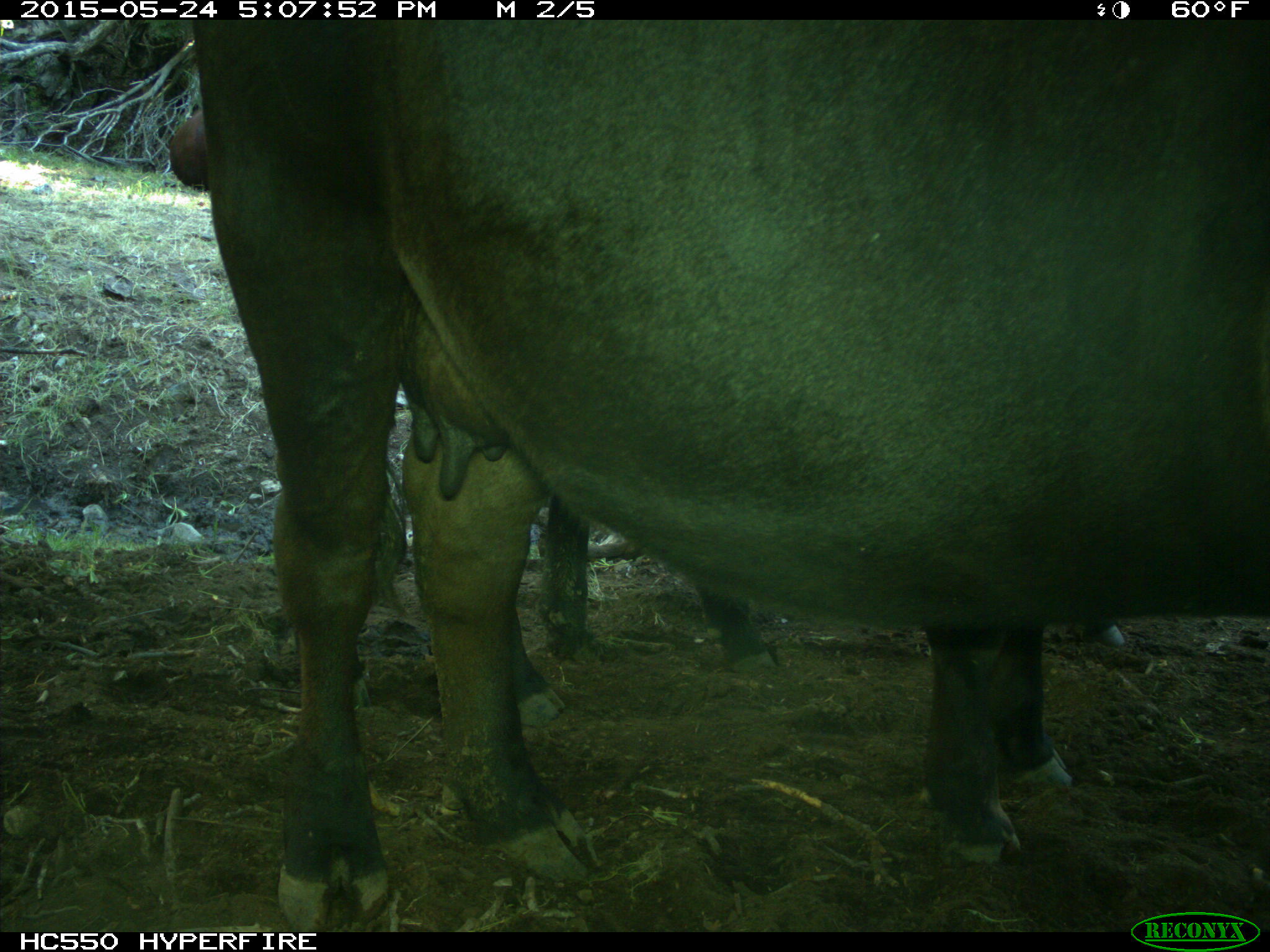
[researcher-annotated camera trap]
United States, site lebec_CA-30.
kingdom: Animalia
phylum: Chordata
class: Mammalia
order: Artiodactyla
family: Bovidae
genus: Bos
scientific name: Bos taurus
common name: domestic cow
Bos taurus (domestic cow).